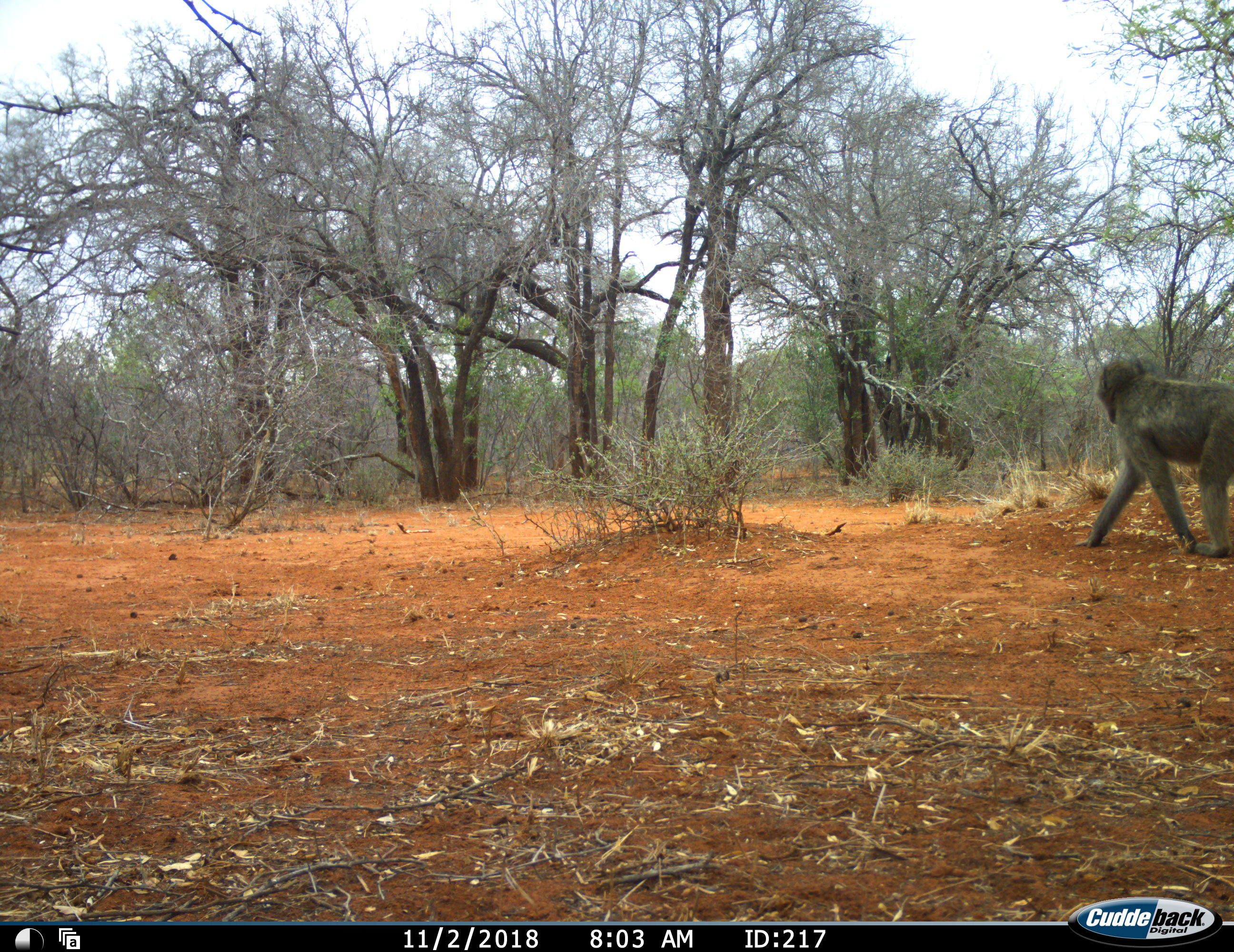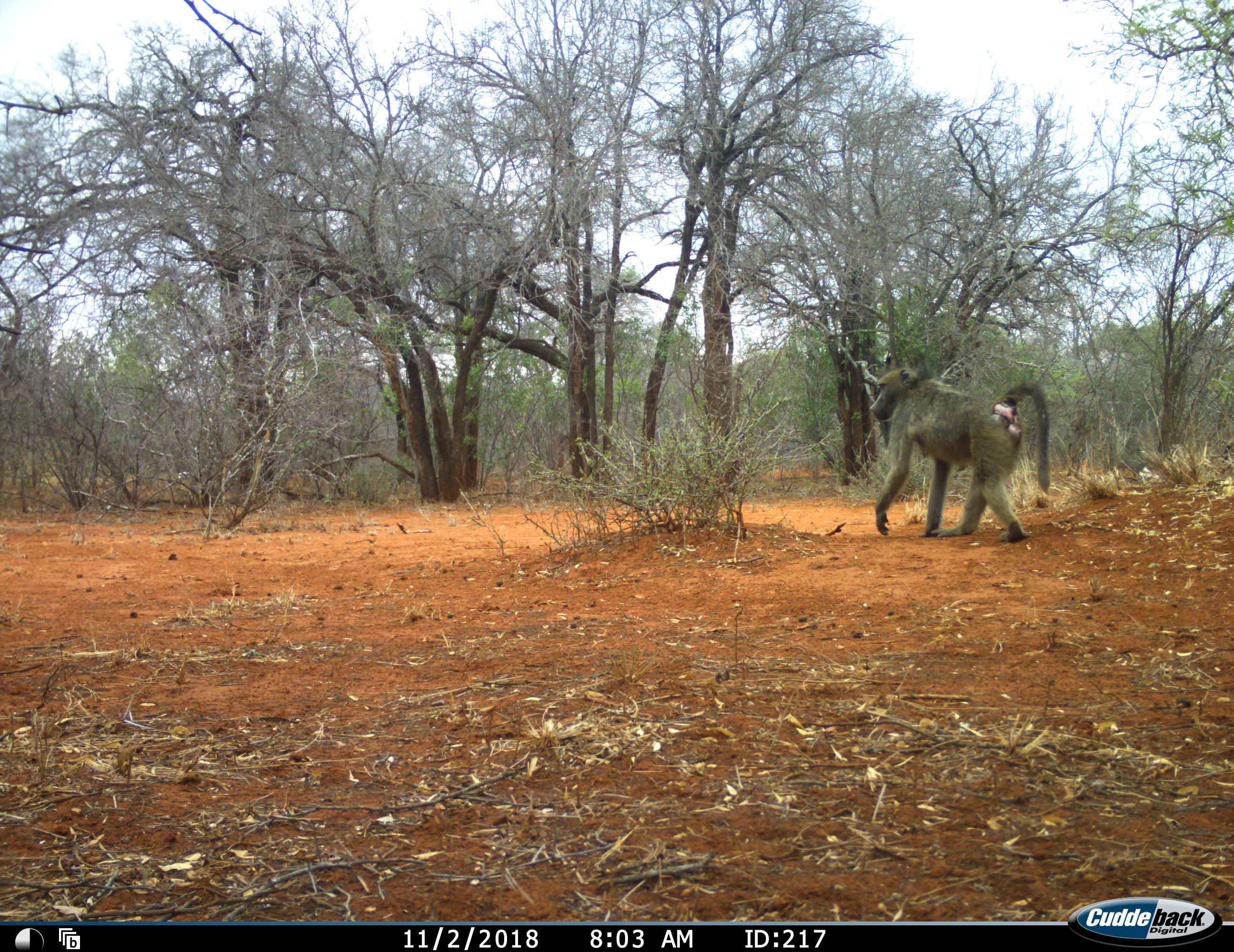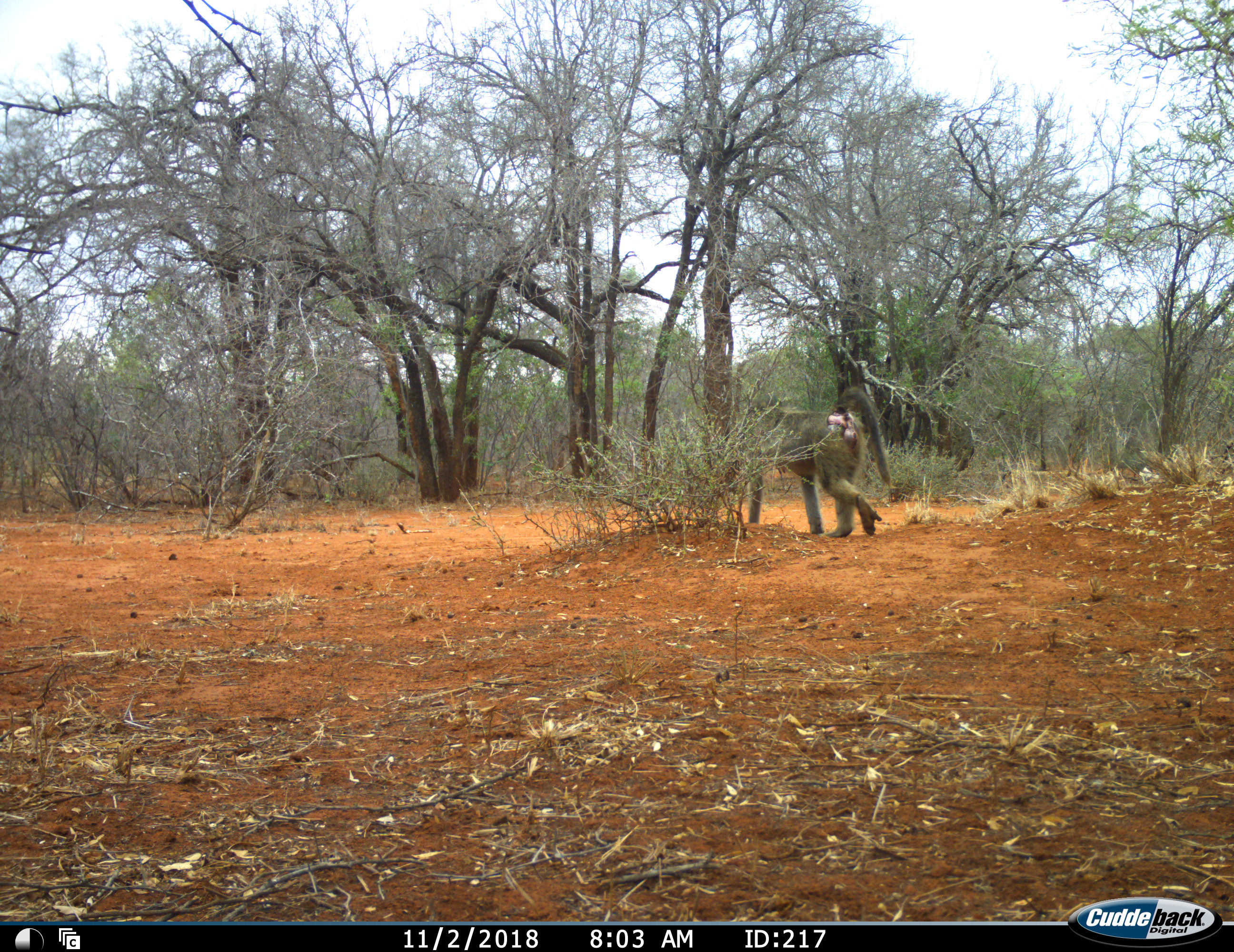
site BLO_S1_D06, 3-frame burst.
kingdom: Animalia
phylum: Chordata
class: Mammalia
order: Primates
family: Cercopithecidae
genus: Papio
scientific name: Papio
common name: baboon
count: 1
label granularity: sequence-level